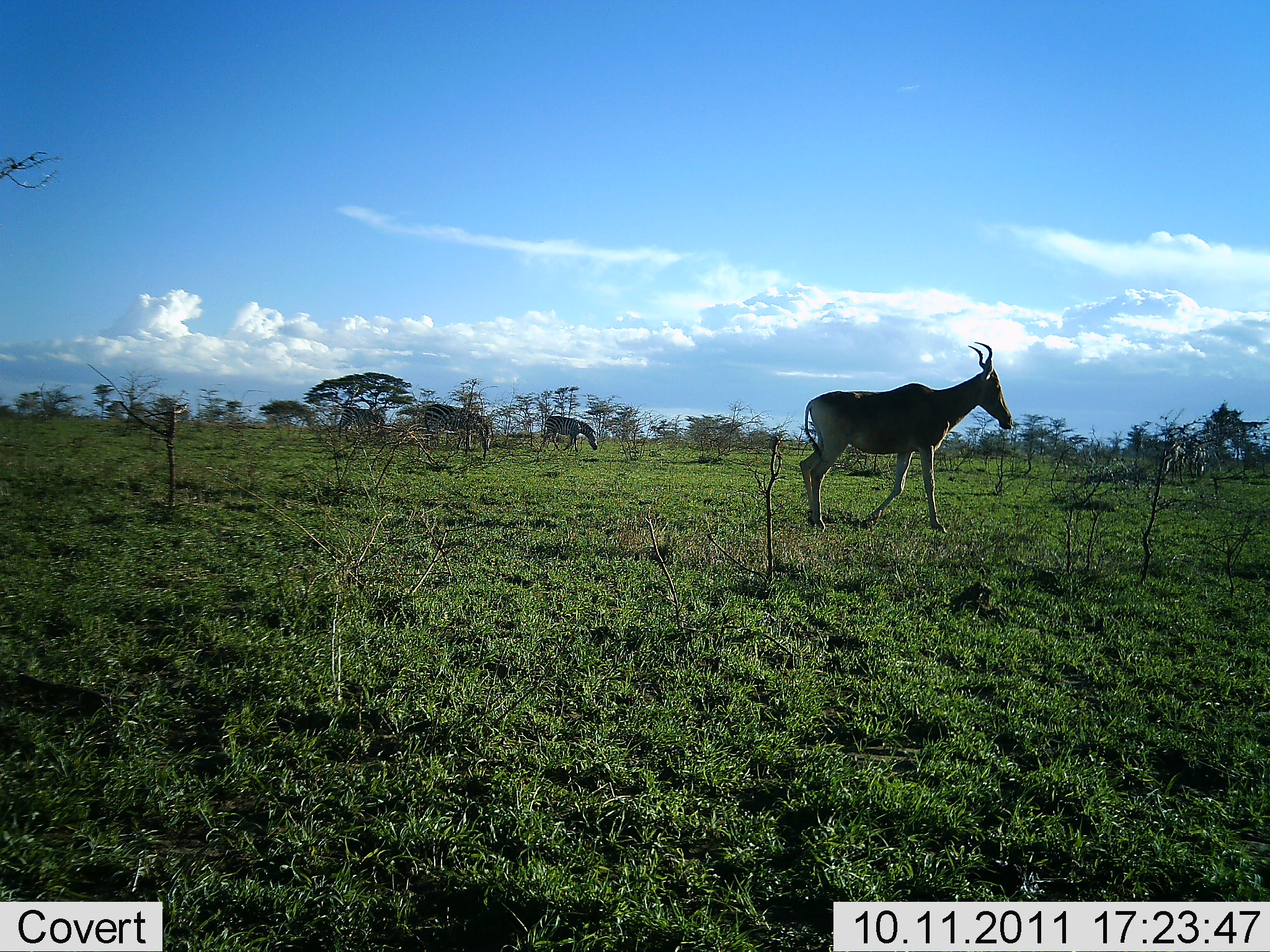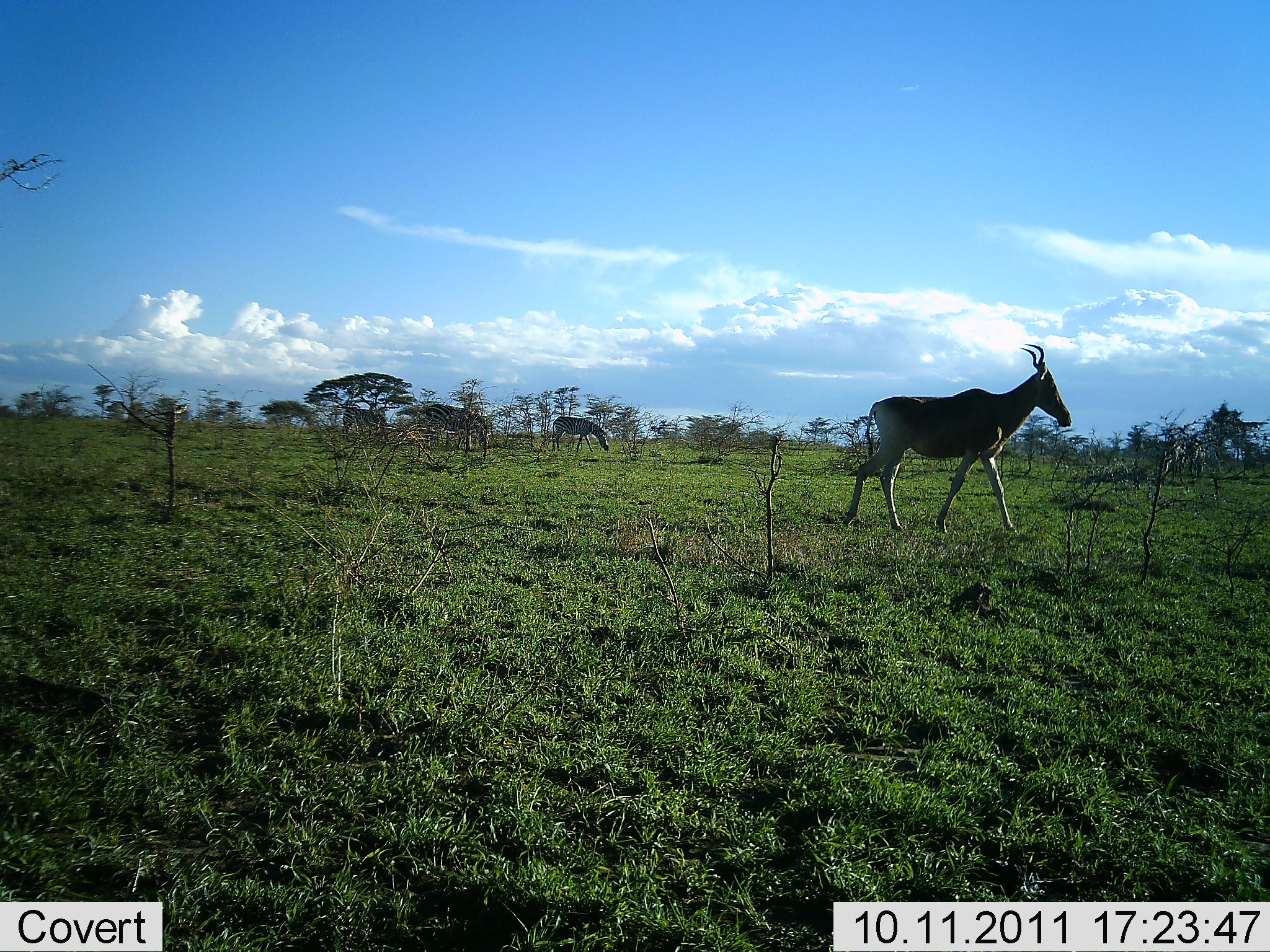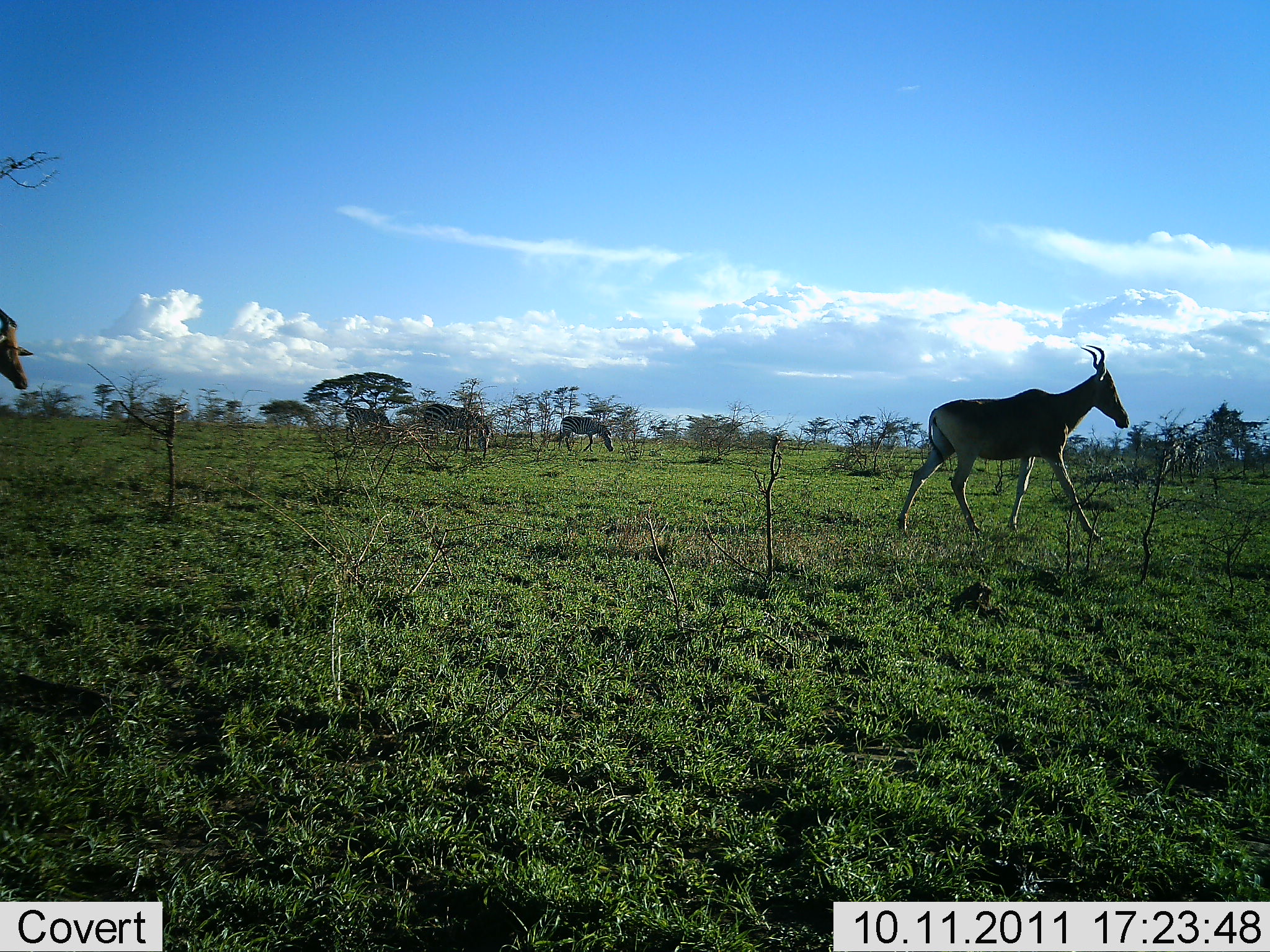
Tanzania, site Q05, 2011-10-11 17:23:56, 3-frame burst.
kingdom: Animalia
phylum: Chordata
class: Mammalia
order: Artiodactyla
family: Bovidae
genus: Alcelaphus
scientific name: Alcelaphus buselaphus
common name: hartebeest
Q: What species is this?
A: Hartebeest (Alcelaphus buselaphus).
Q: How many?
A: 2.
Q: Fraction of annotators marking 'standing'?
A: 5%.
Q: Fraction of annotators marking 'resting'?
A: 0%.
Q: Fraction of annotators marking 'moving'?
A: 100%.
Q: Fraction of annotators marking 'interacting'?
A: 0%.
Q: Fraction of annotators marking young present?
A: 0%.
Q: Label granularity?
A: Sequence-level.